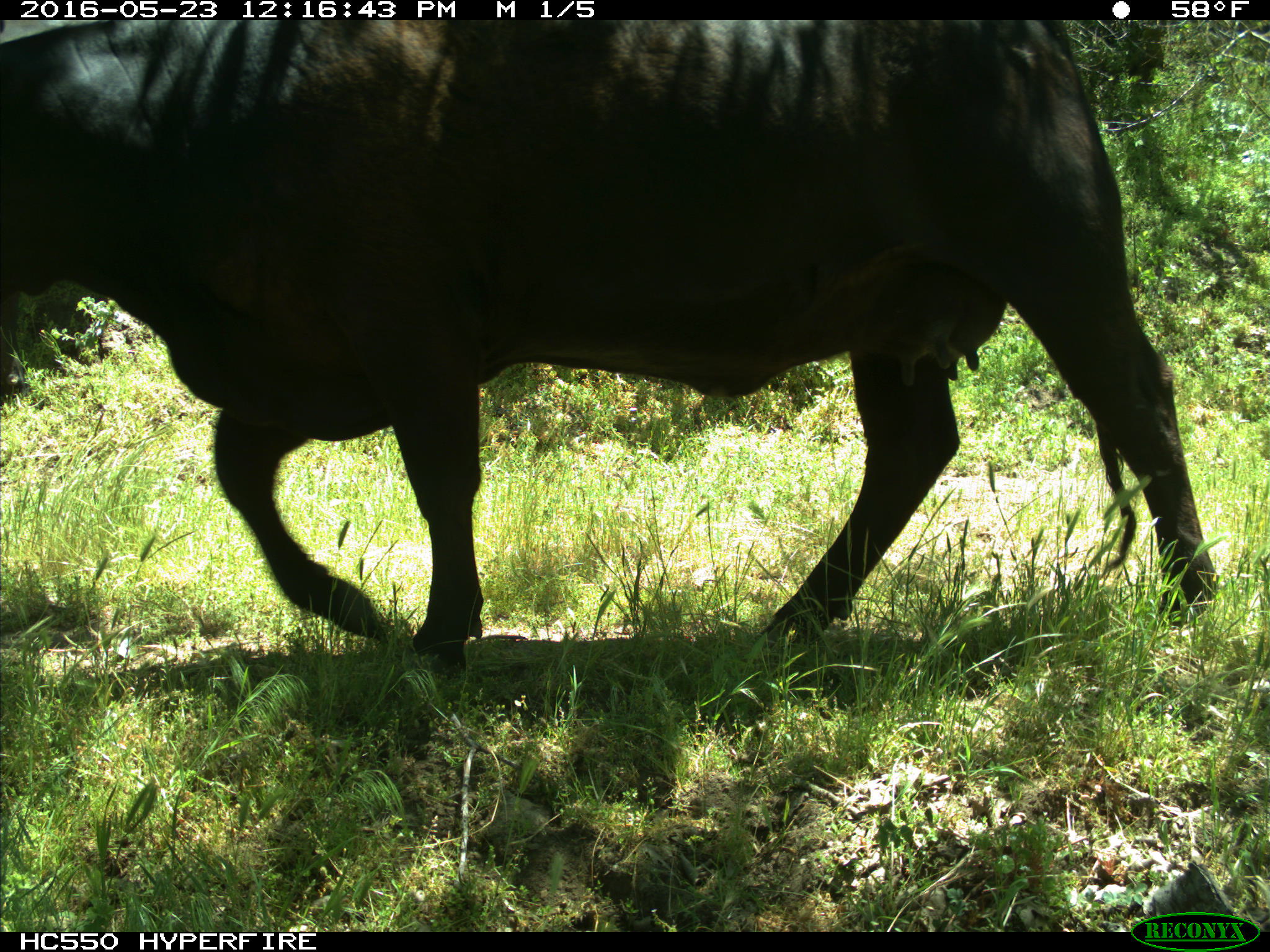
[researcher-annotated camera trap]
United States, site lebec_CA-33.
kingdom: Animalia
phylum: Chordata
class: Mammalia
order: Artiodactyla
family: Bovidae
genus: Bos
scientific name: Bos taurus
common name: domestic cow